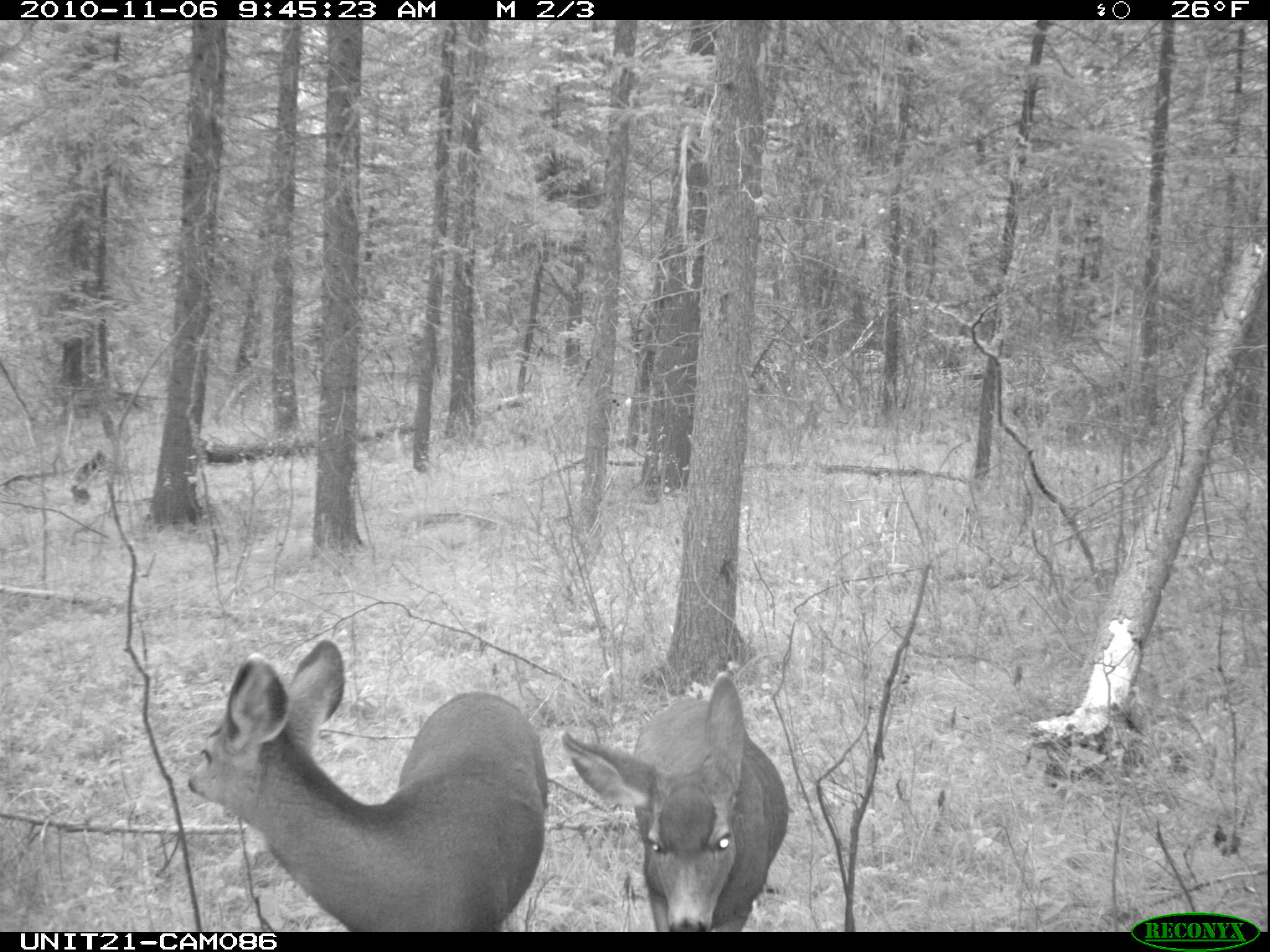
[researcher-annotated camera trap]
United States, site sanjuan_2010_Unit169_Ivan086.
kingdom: Animalia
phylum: Chordata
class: Mammalia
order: Artiodactyla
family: Cervidae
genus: Odocoileus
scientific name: Odocoileus hemionus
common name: mule deer